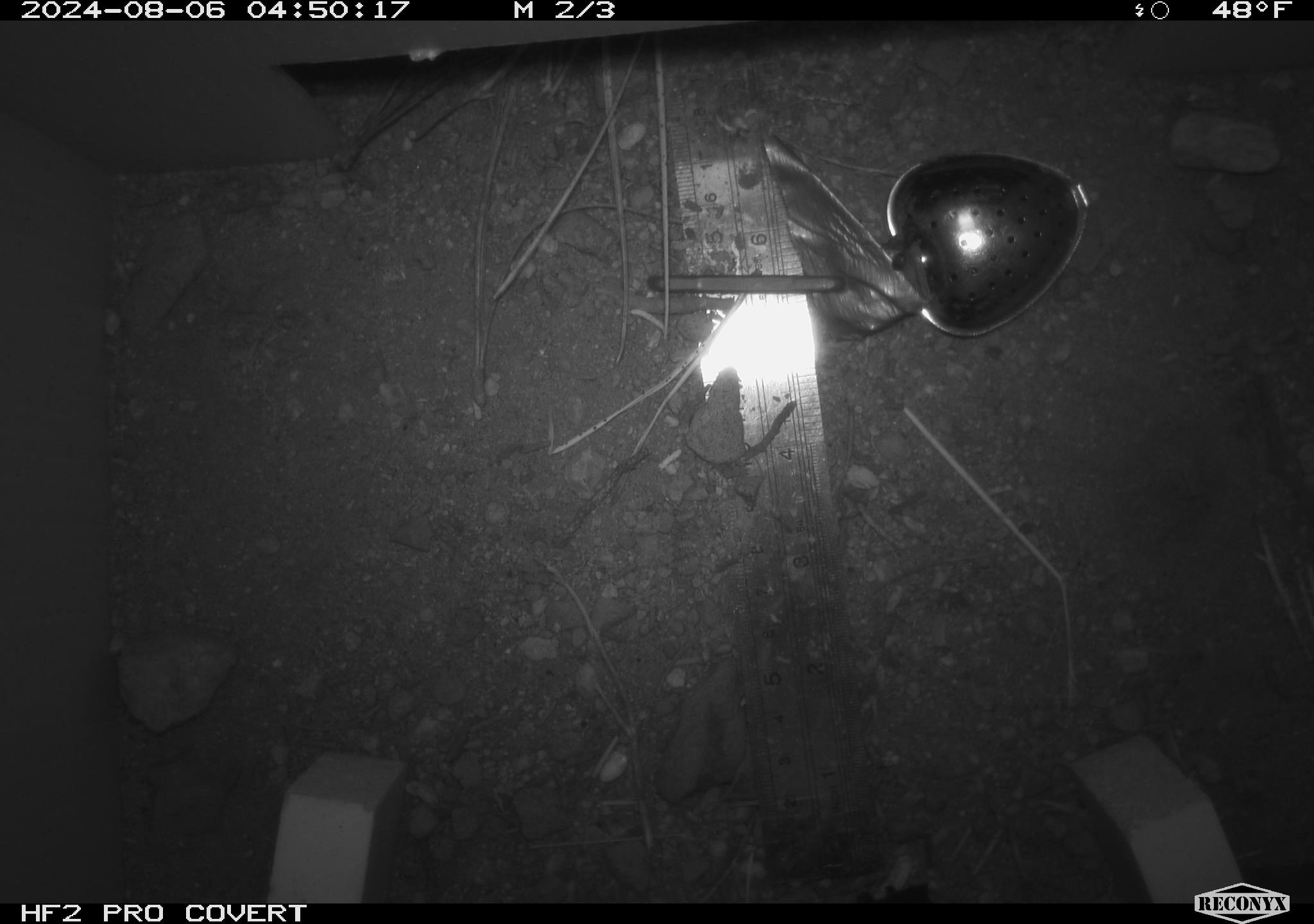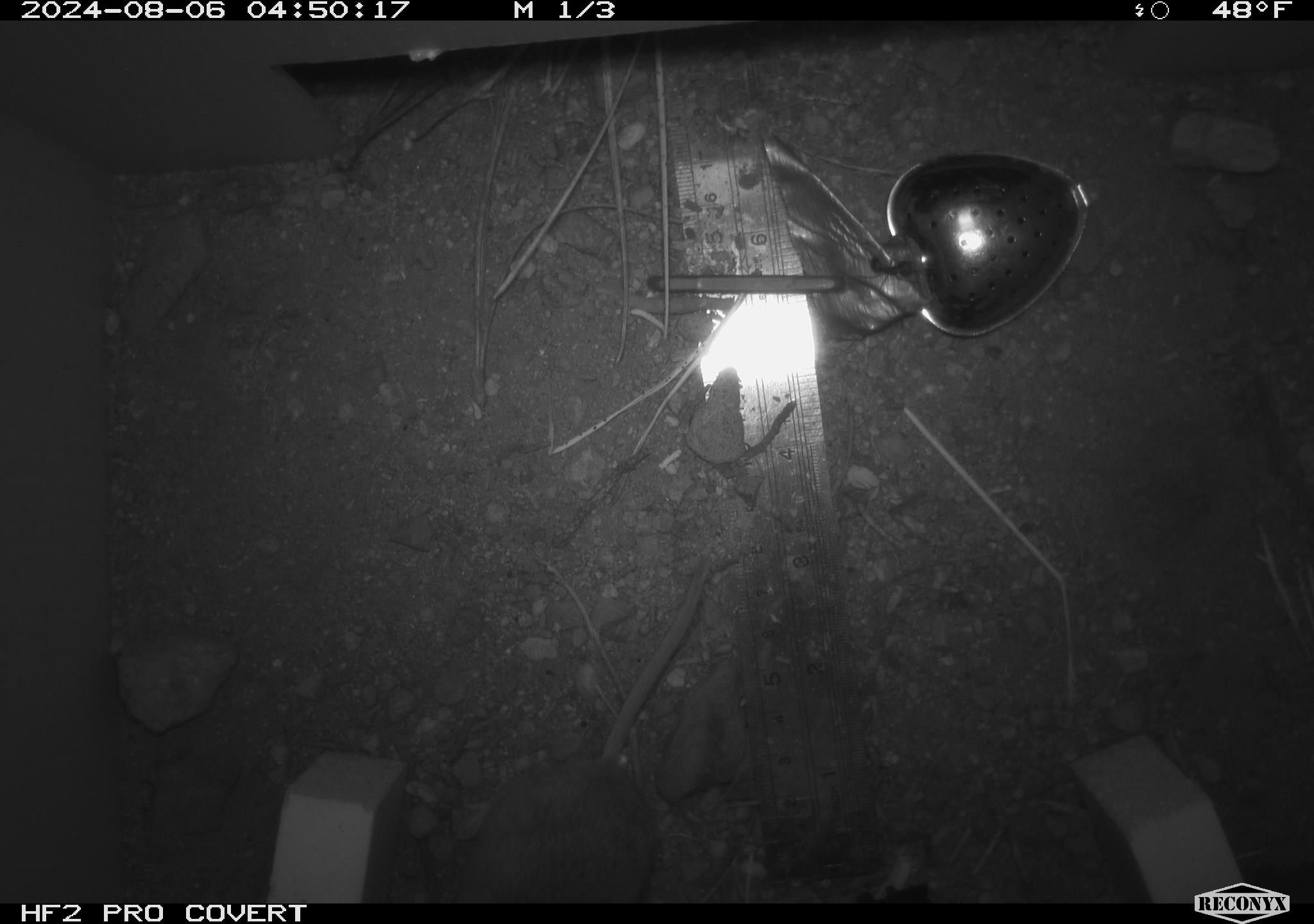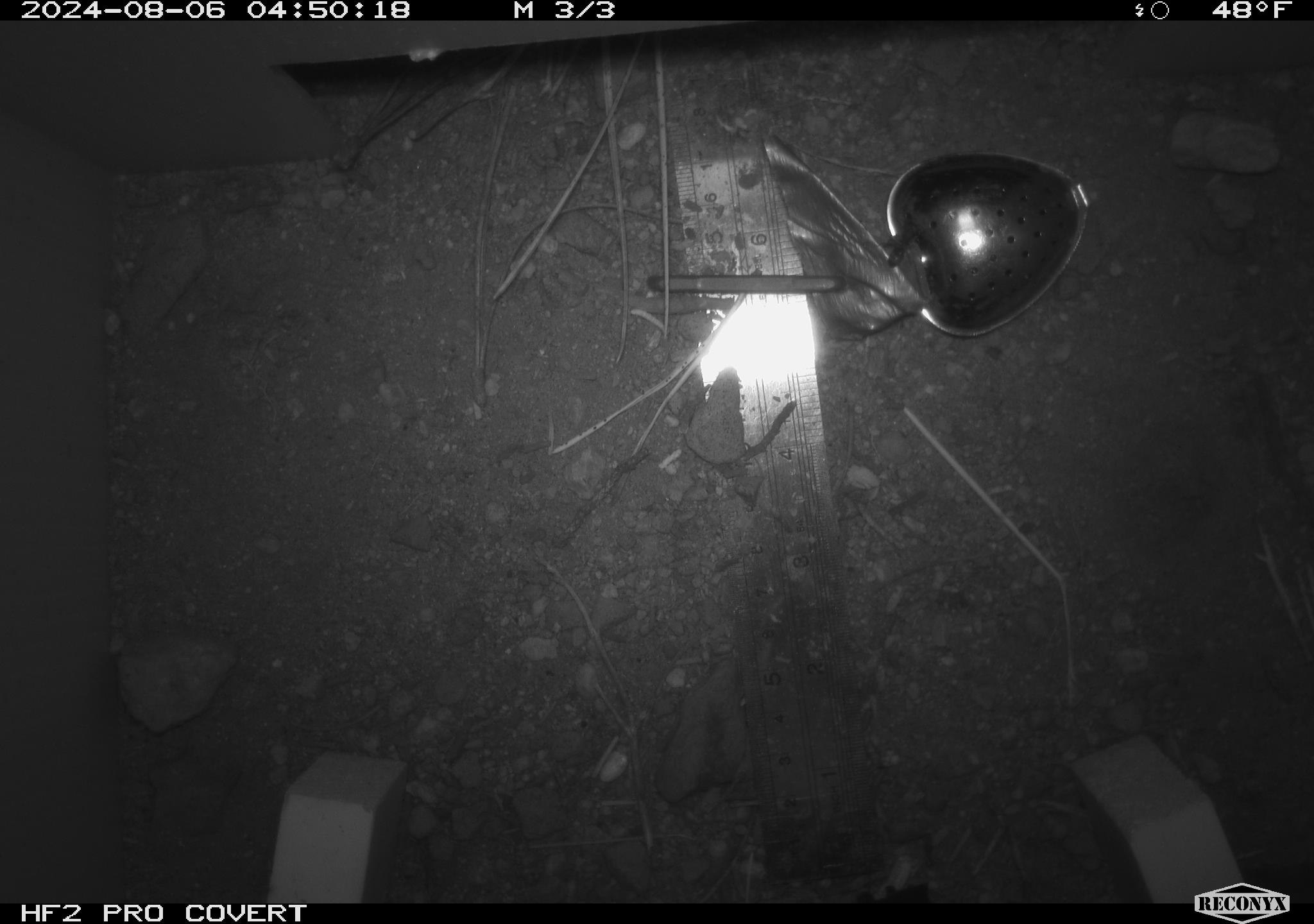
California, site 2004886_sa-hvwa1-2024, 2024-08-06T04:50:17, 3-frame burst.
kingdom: Animalia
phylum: Chordata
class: Mammalia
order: Rodentia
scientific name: Rodentia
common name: mouse species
Mouse species (Rodentia).